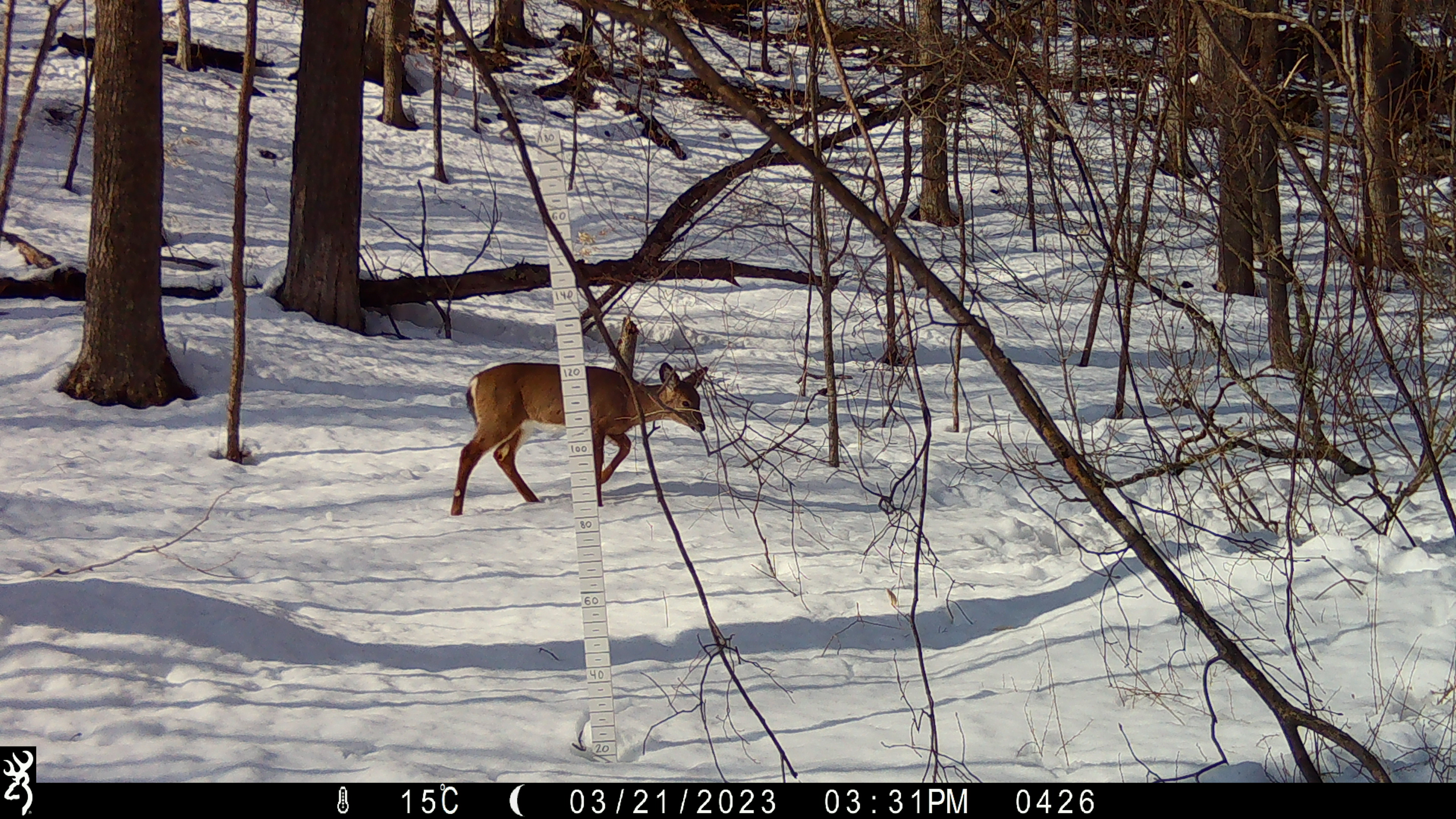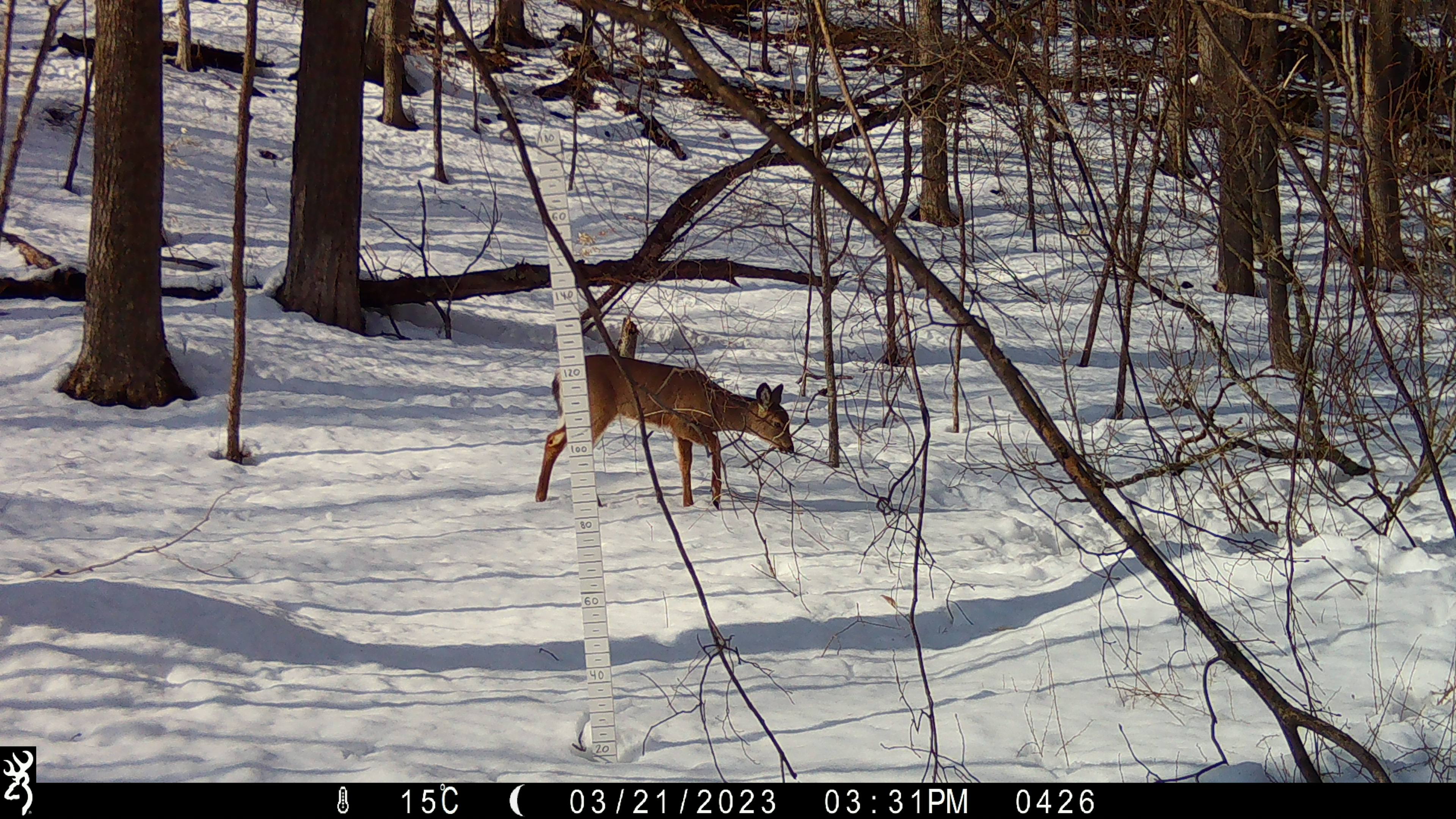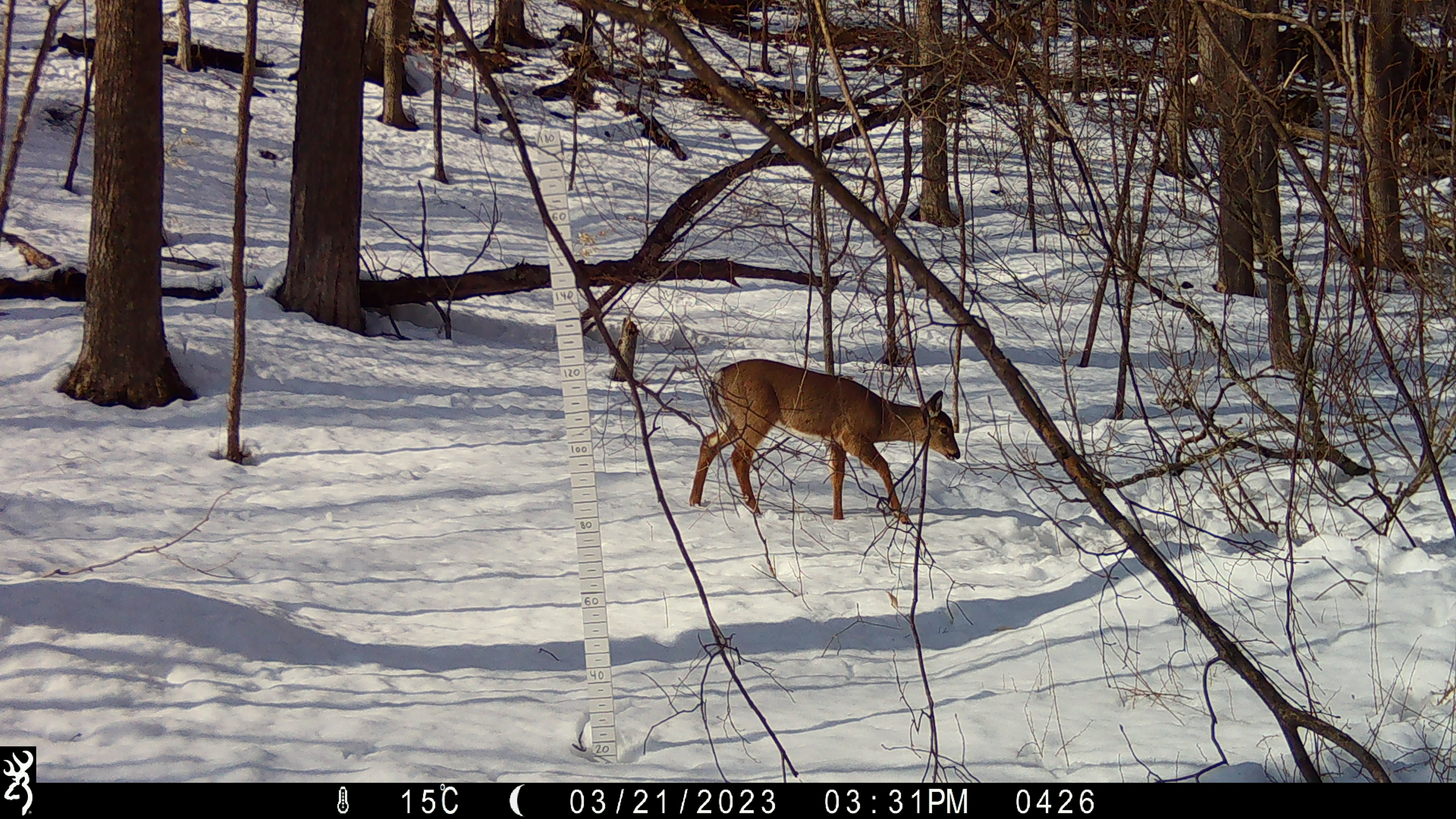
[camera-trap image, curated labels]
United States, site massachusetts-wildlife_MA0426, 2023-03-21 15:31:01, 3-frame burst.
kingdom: Animalia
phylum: Chordata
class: Mammalia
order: Artiodactyla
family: Cervidae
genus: Odocoileus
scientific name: Odocoileus virginianus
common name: white-tailed deer